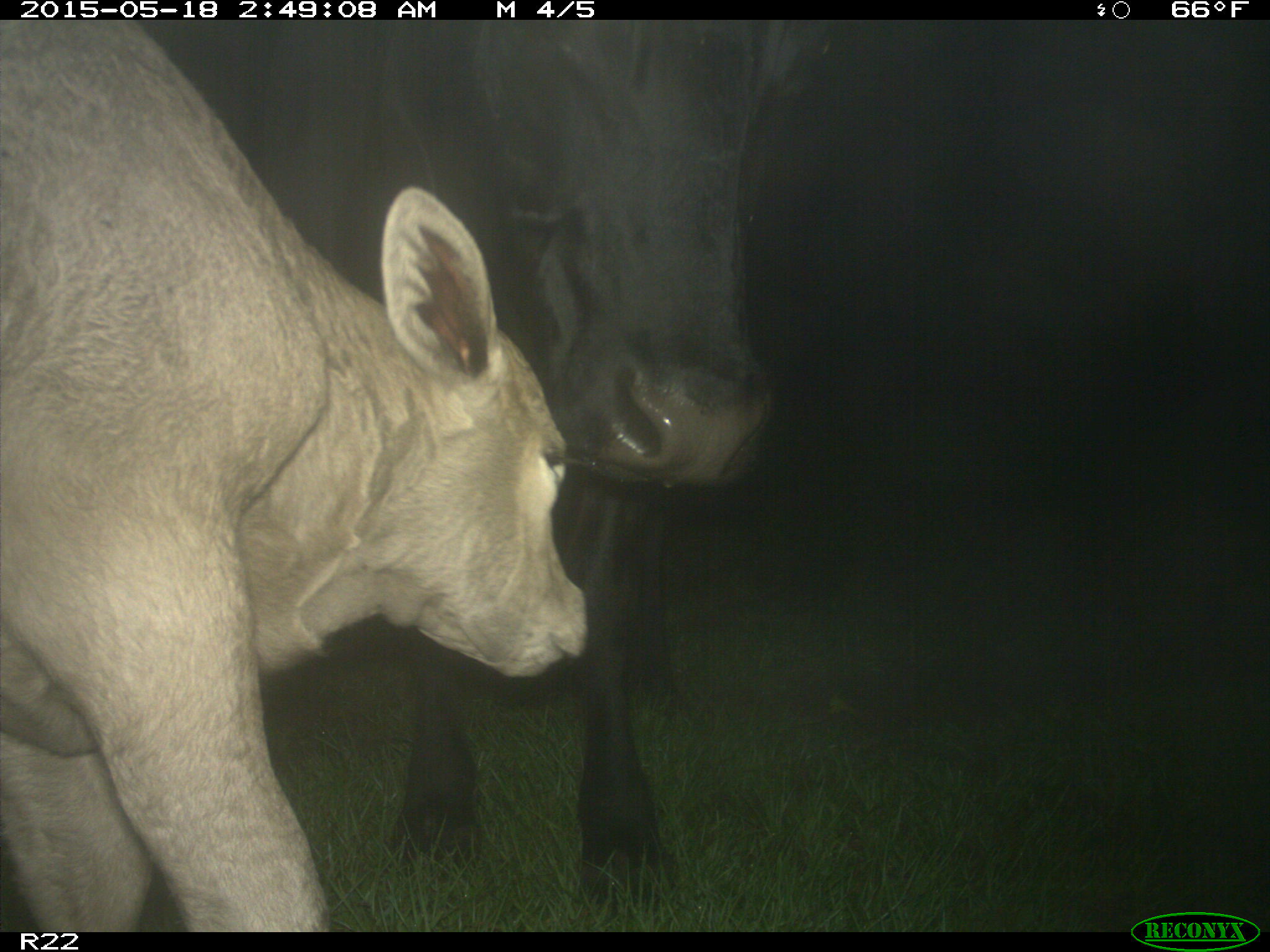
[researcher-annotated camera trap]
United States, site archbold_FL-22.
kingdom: Animalia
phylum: Chordata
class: Mammalia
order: Artiodactyla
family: Bovidae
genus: Bos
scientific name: Bos taurus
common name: domestic cow